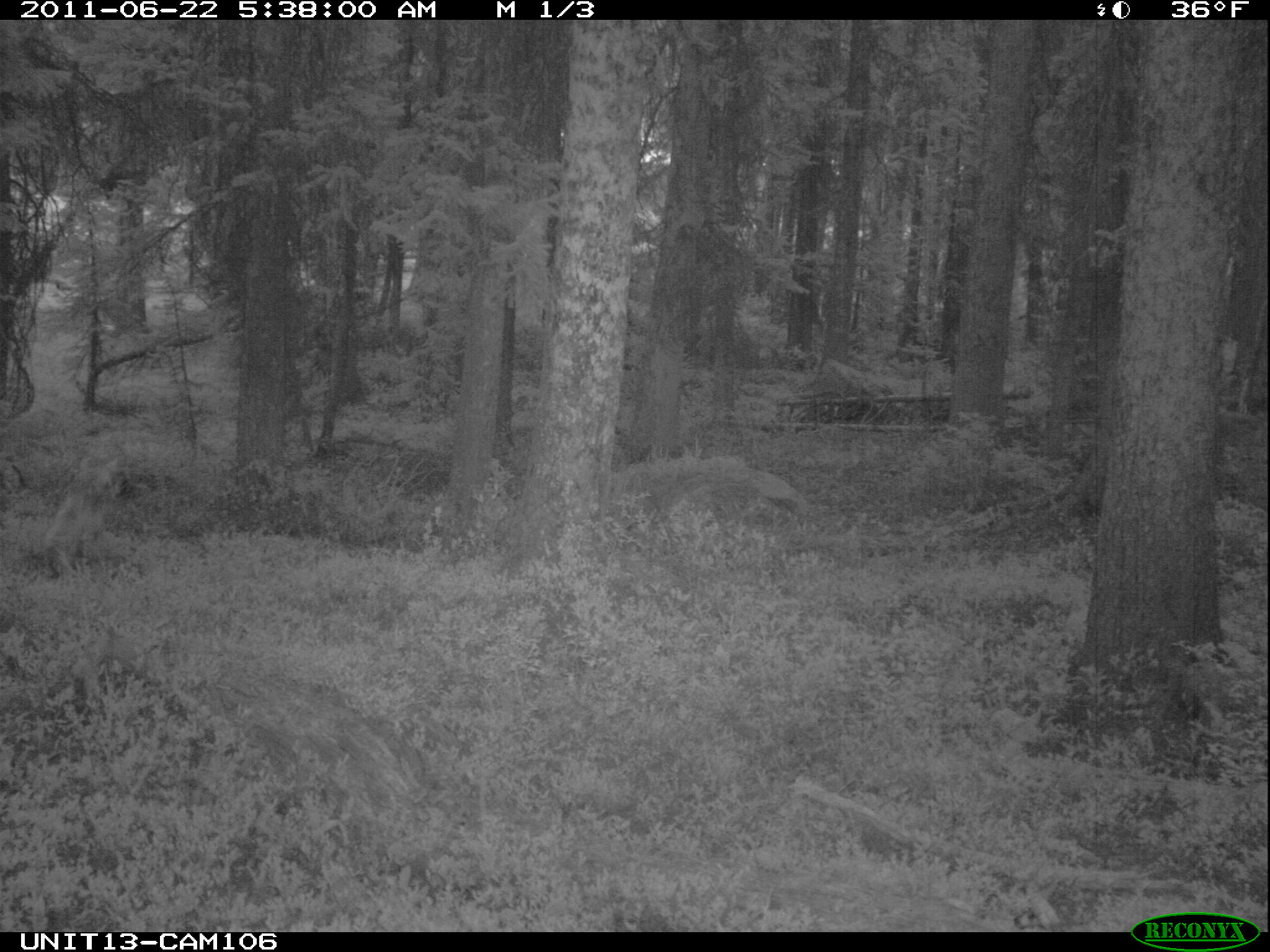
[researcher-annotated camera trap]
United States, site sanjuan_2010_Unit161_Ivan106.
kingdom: Animalia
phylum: Chordata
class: Mammalia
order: Carnivora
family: Canidae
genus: Canis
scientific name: Canis latrans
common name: coyote